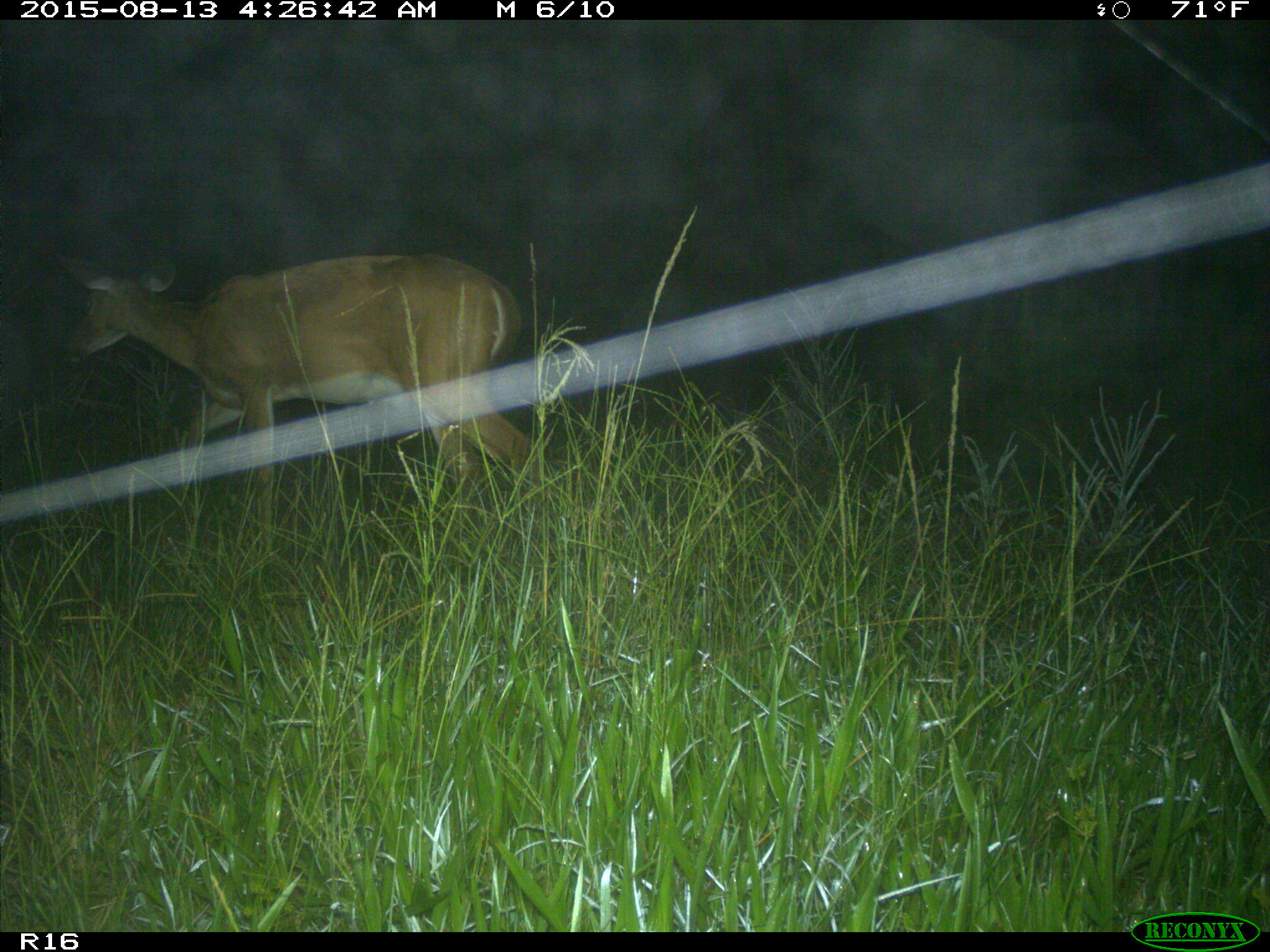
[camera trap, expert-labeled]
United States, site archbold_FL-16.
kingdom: Animalia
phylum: Chordata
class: Mammalia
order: Artiodactyla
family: Cervidae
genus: Odocoileus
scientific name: Odocoileus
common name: deer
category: unidentified deer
Unidentified deer (deer) (Odocoileus).